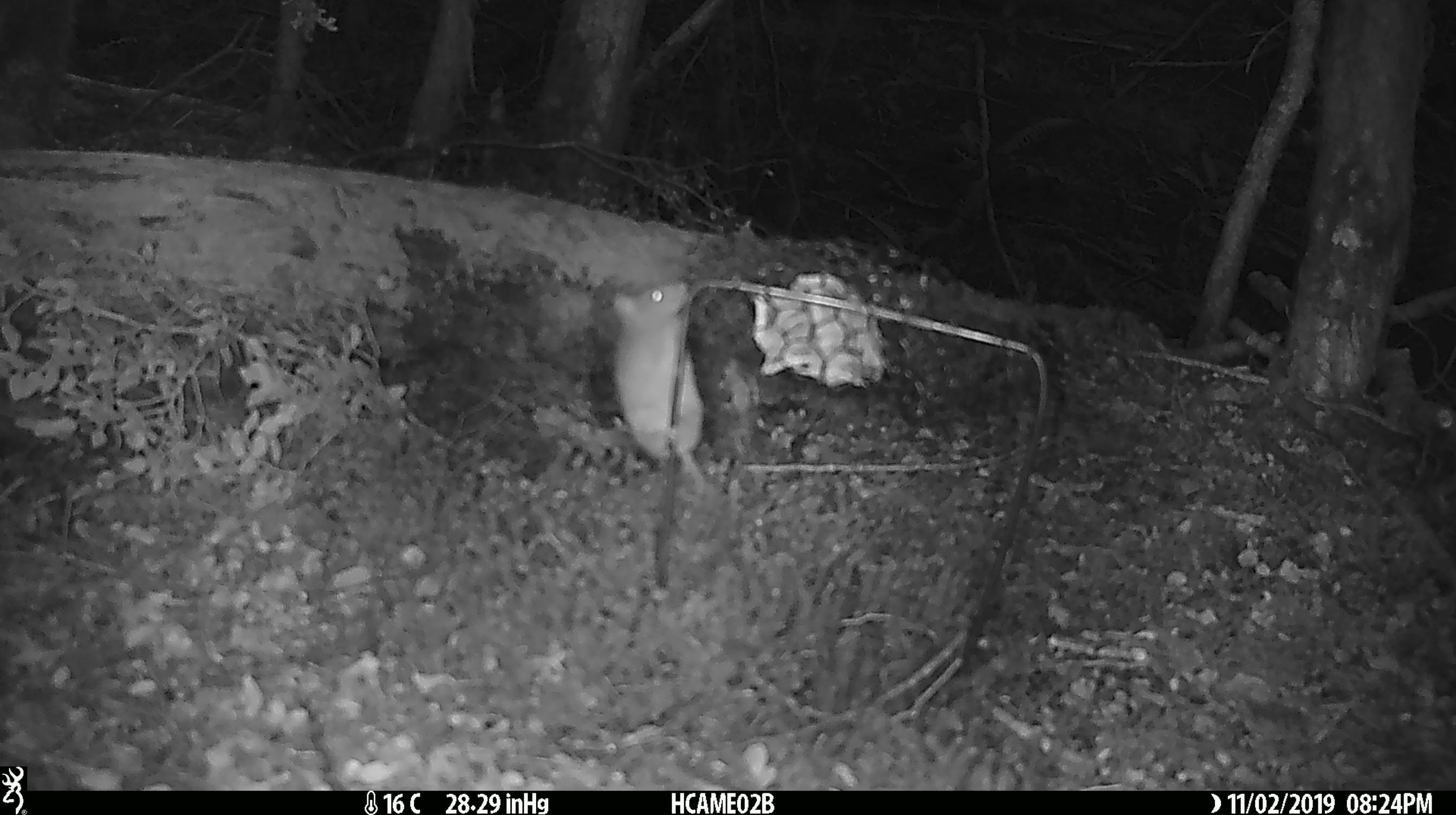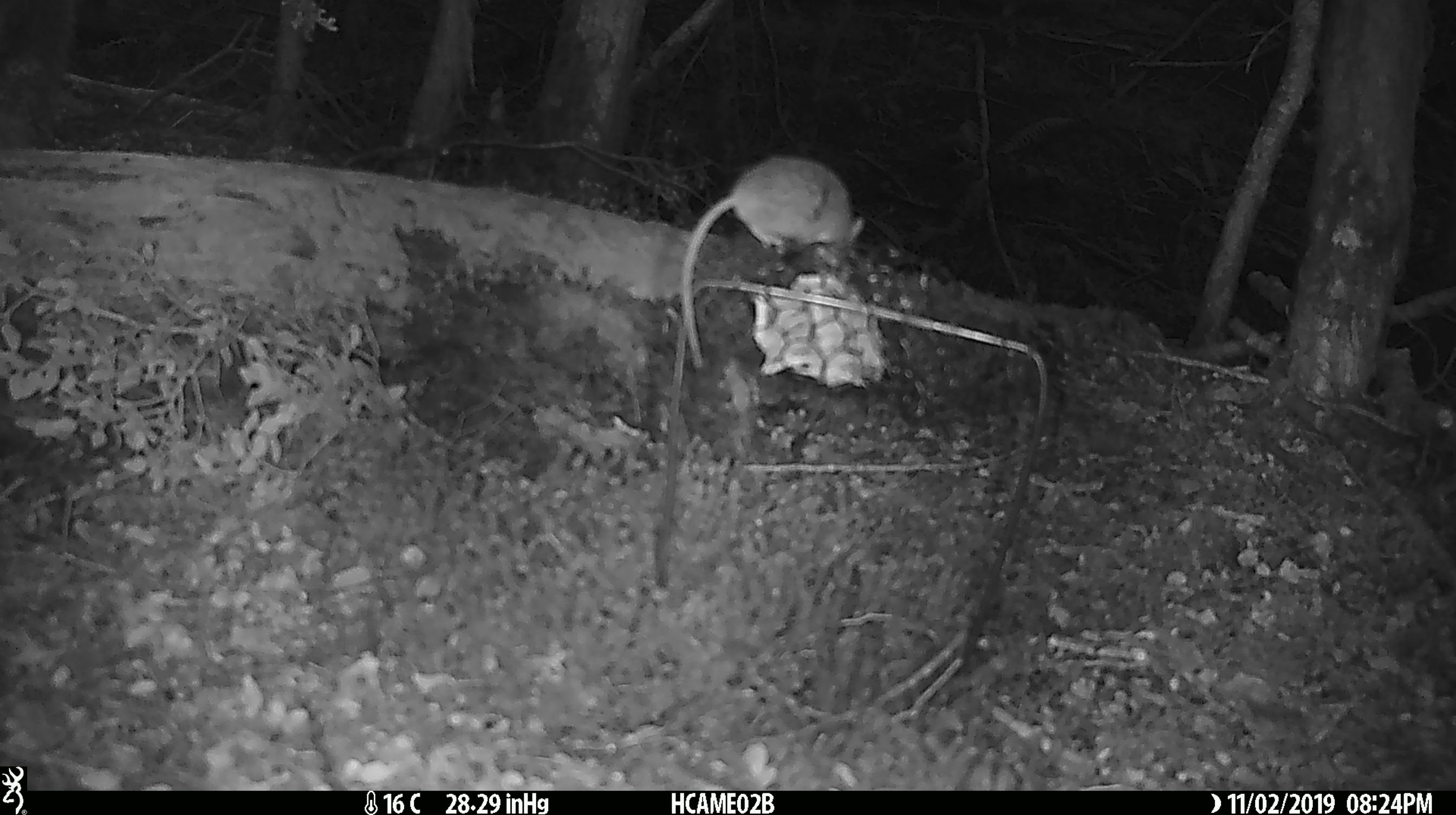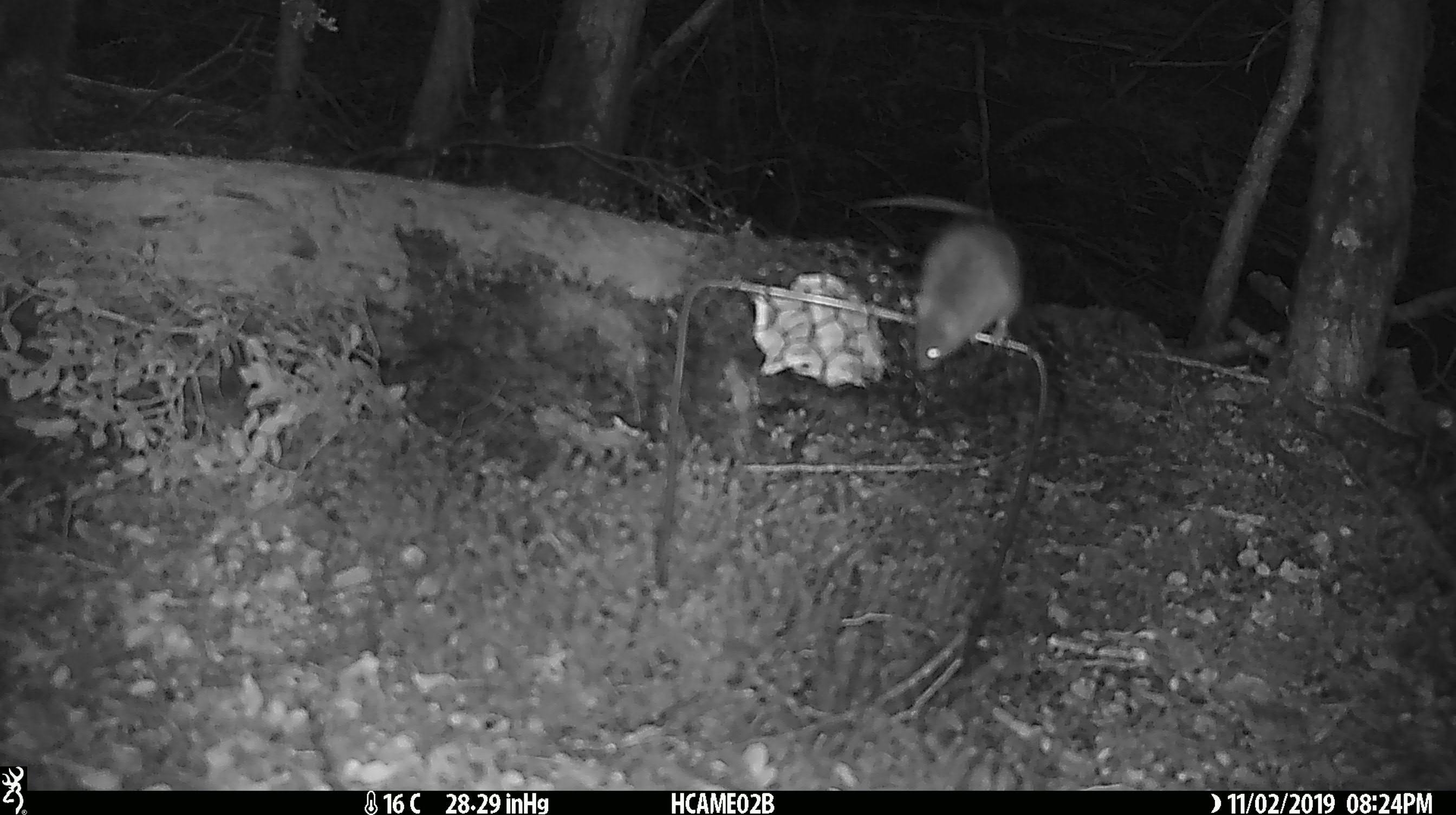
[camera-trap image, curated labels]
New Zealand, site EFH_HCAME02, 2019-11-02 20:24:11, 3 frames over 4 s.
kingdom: Animalia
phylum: Chordata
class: Mammalia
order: Rodentia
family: Muridae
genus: Mus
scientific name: Mus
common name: mouse